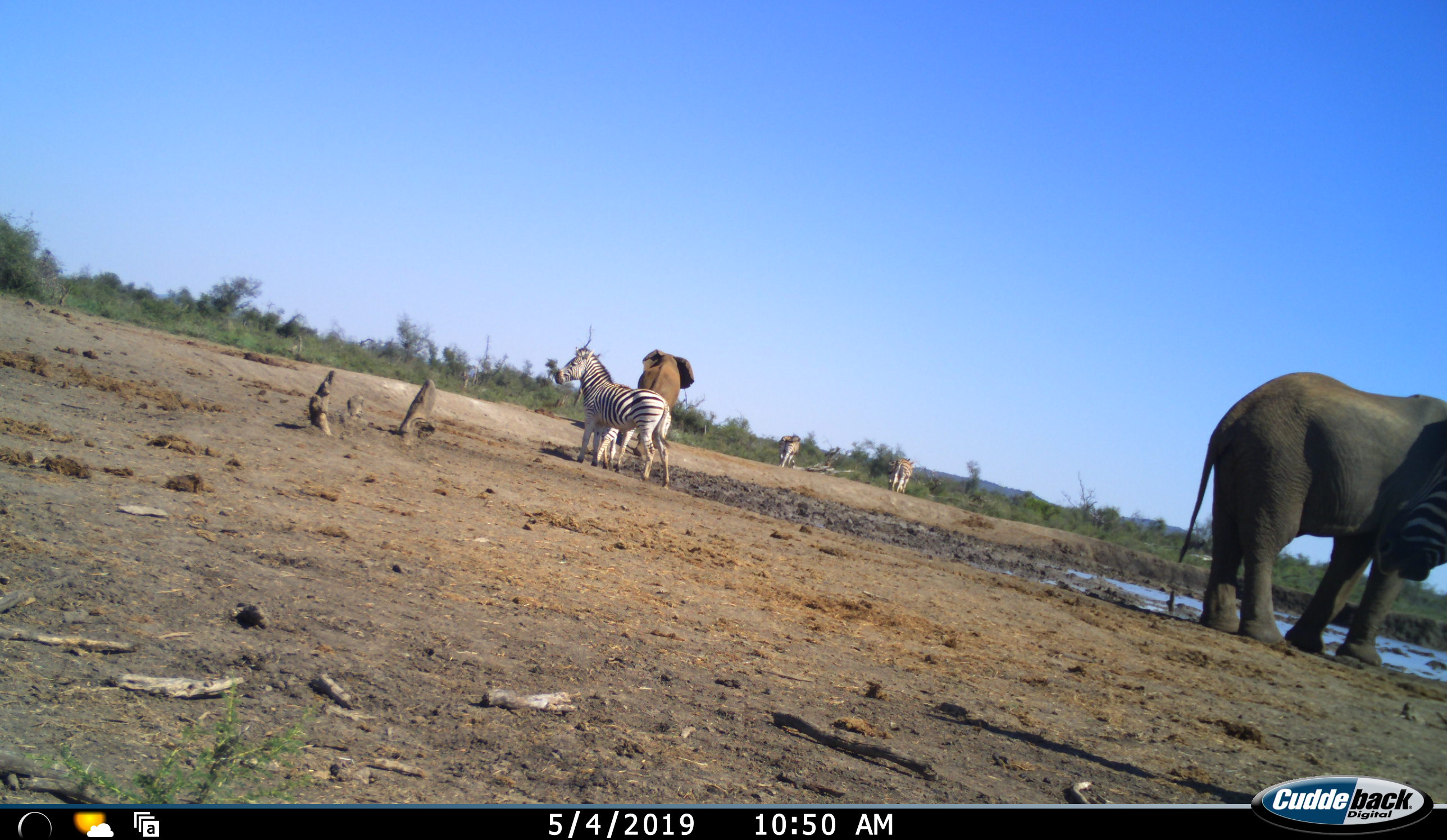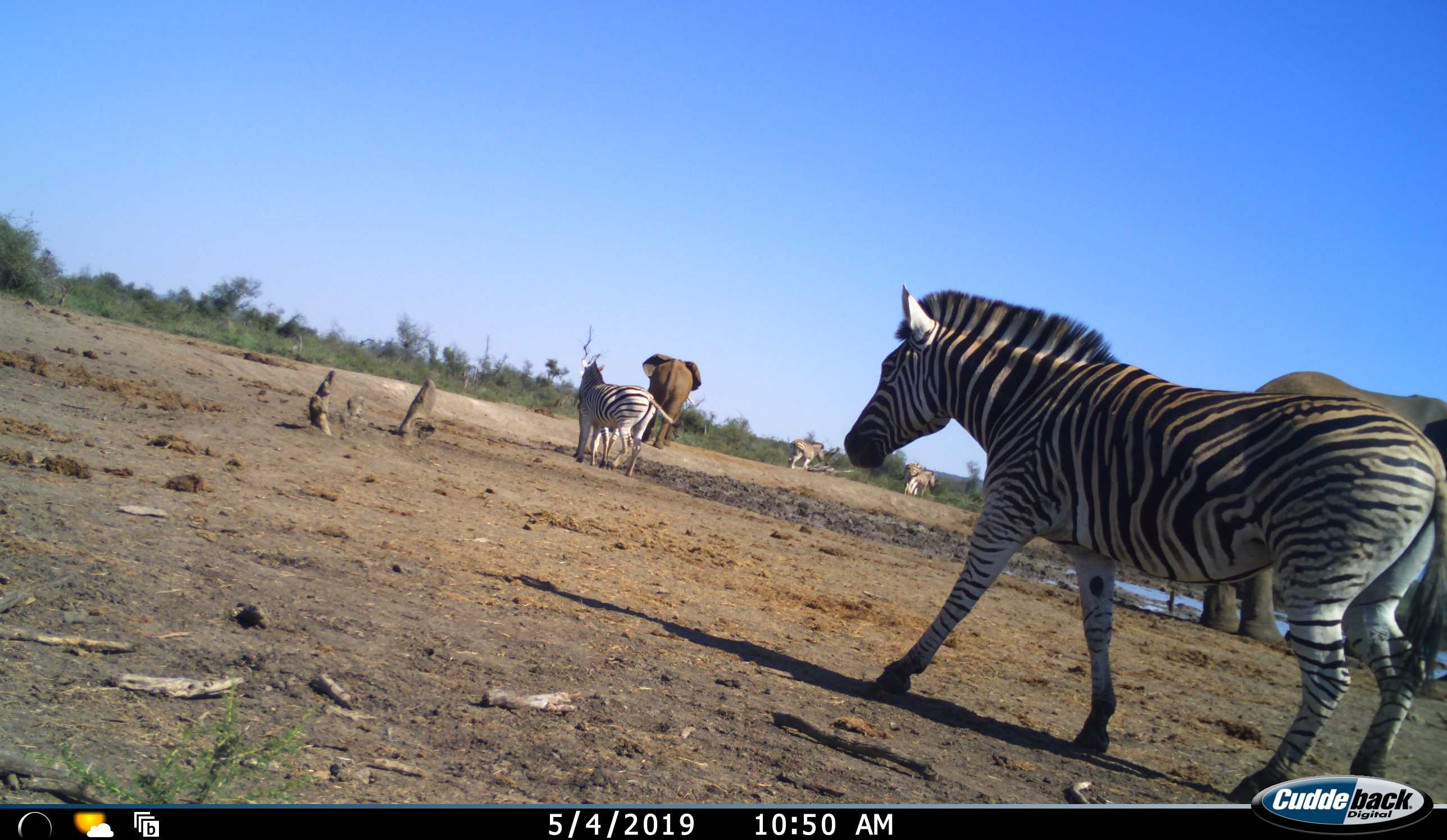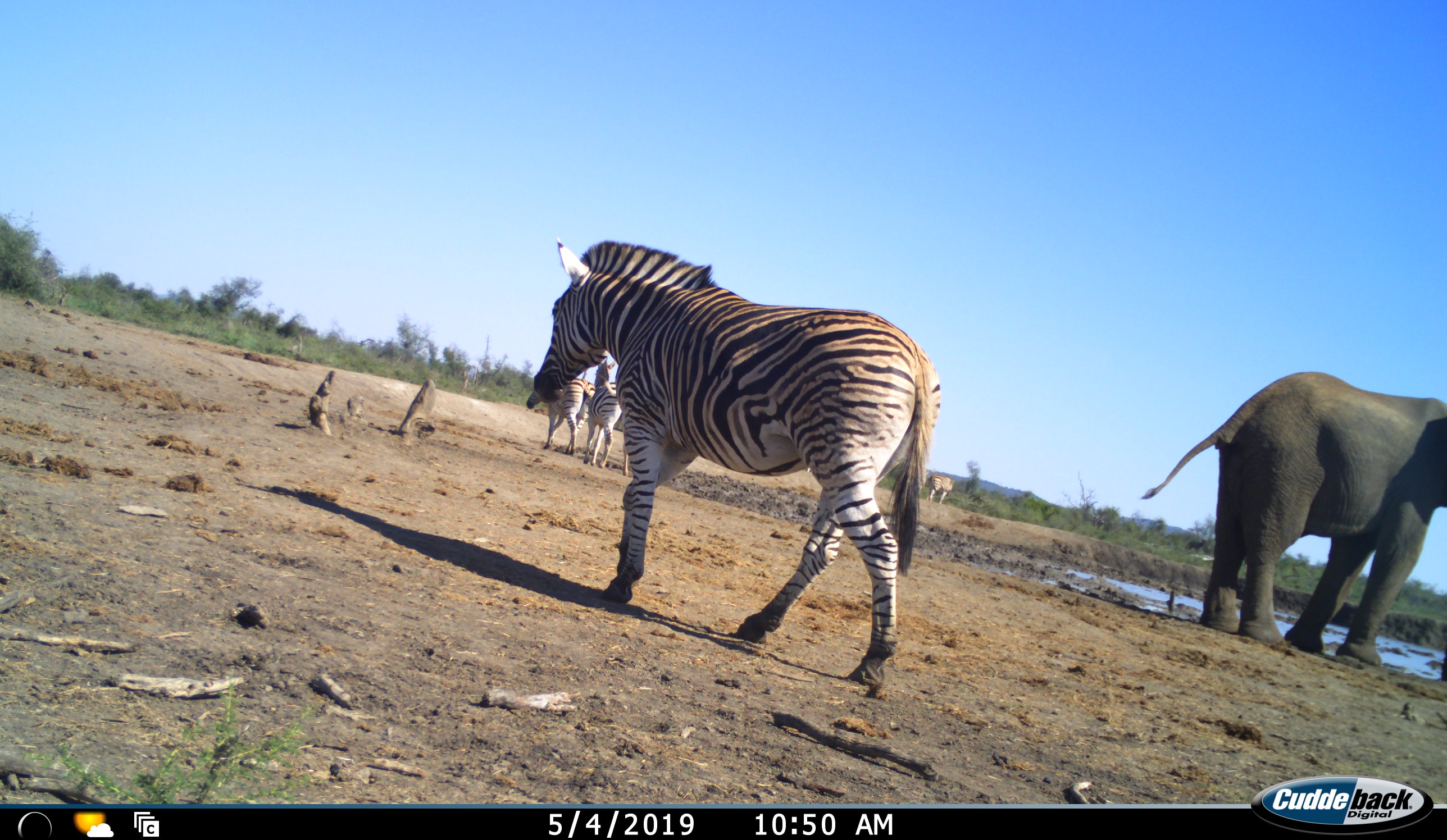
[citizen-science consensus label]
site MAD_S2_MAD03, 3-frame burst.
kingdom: Animalia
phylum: Chordata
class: Mammalia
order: Proboscidea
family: Elephantidae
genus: Loxodonta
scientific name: Loxodonta africana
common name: african bush elephant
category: elephant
Elephant (african bush elephant) (Loxodonta africana), count 2. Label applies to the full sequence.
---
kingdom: Animalia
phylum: Chordata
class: Mammalia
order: Perissodactyla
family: Equidae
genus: Equus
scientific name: Equus quagga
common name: plains zebra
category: zebraplains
Zebraplains (plains zebra) (Equus quagga), count 4. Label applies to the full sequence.